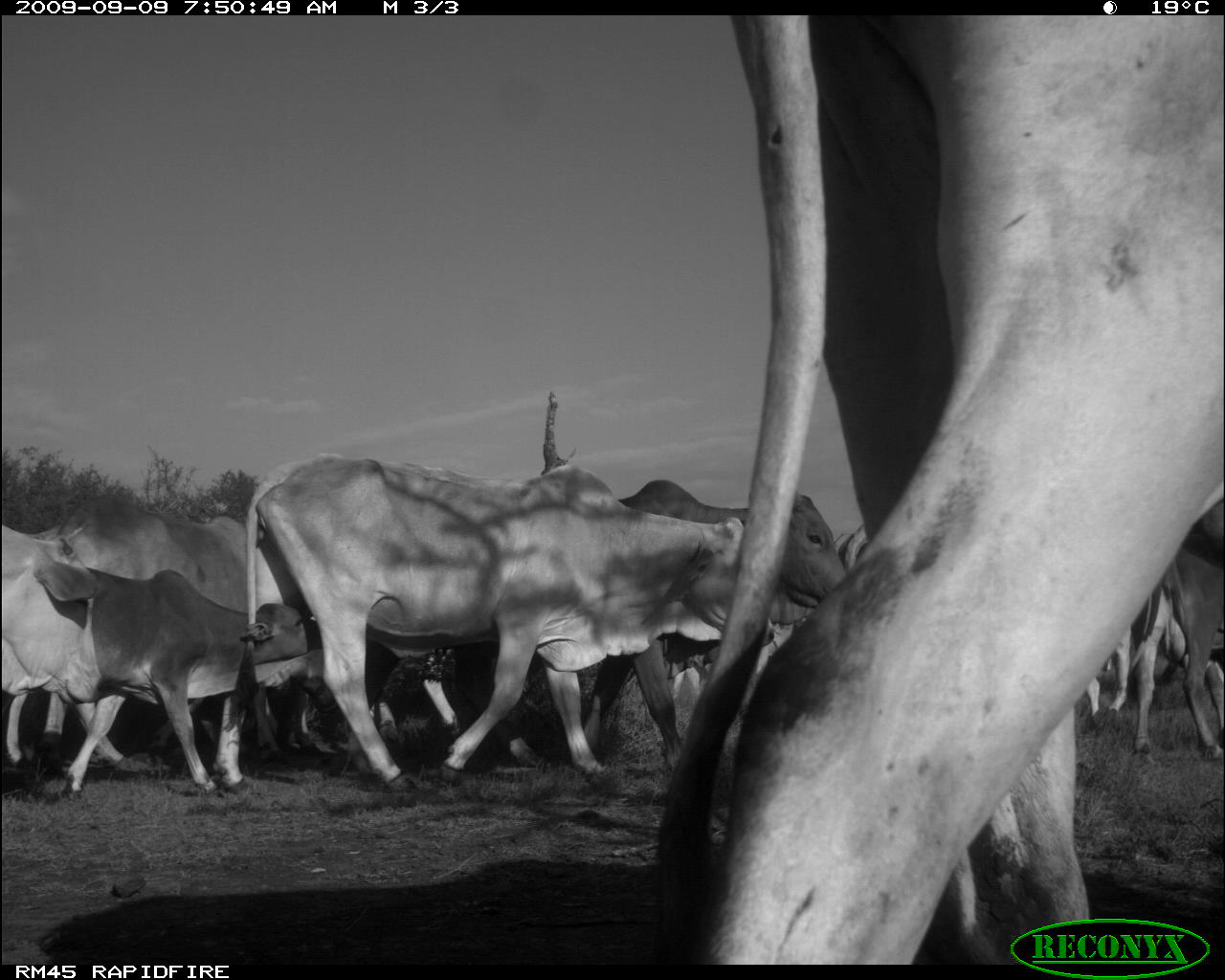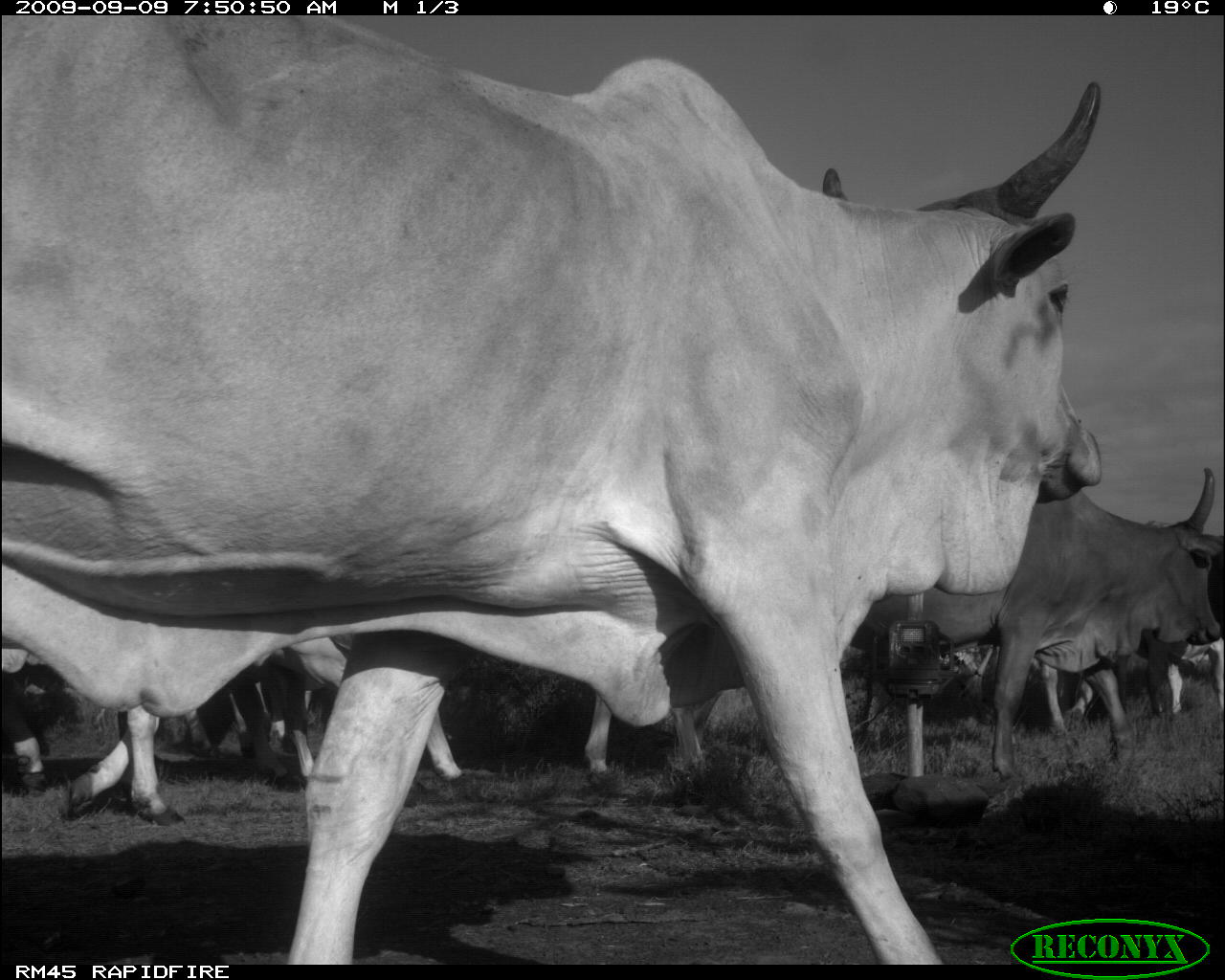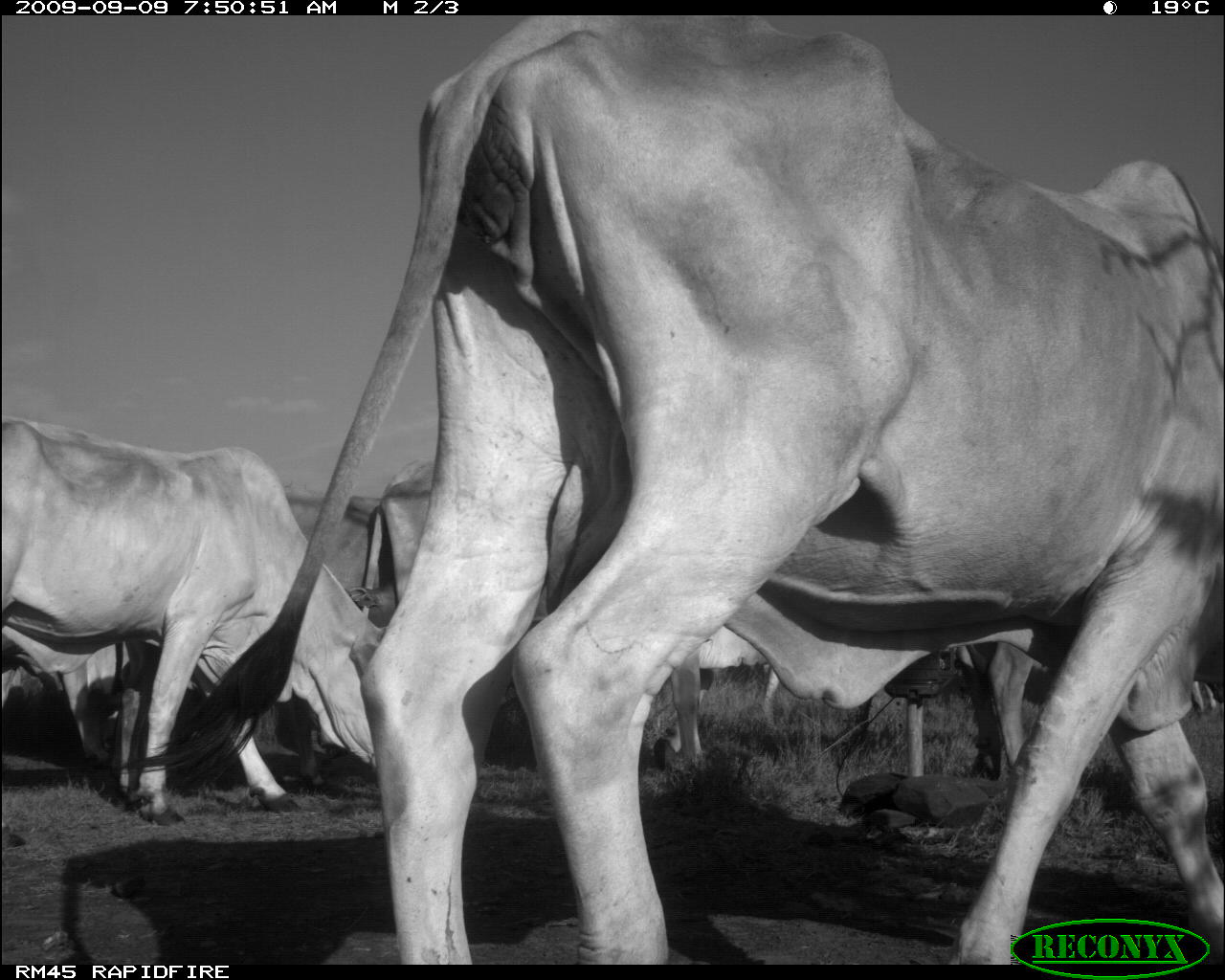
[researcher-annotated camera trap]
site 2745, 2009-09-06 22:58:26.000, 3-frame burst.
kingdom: Animalia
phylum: Chordata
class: Mammalia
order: Perissodactyla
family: Equidae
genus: Equus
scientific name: Equus quagga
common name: plains zebra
Equus quagga (plains zebra), count 2.